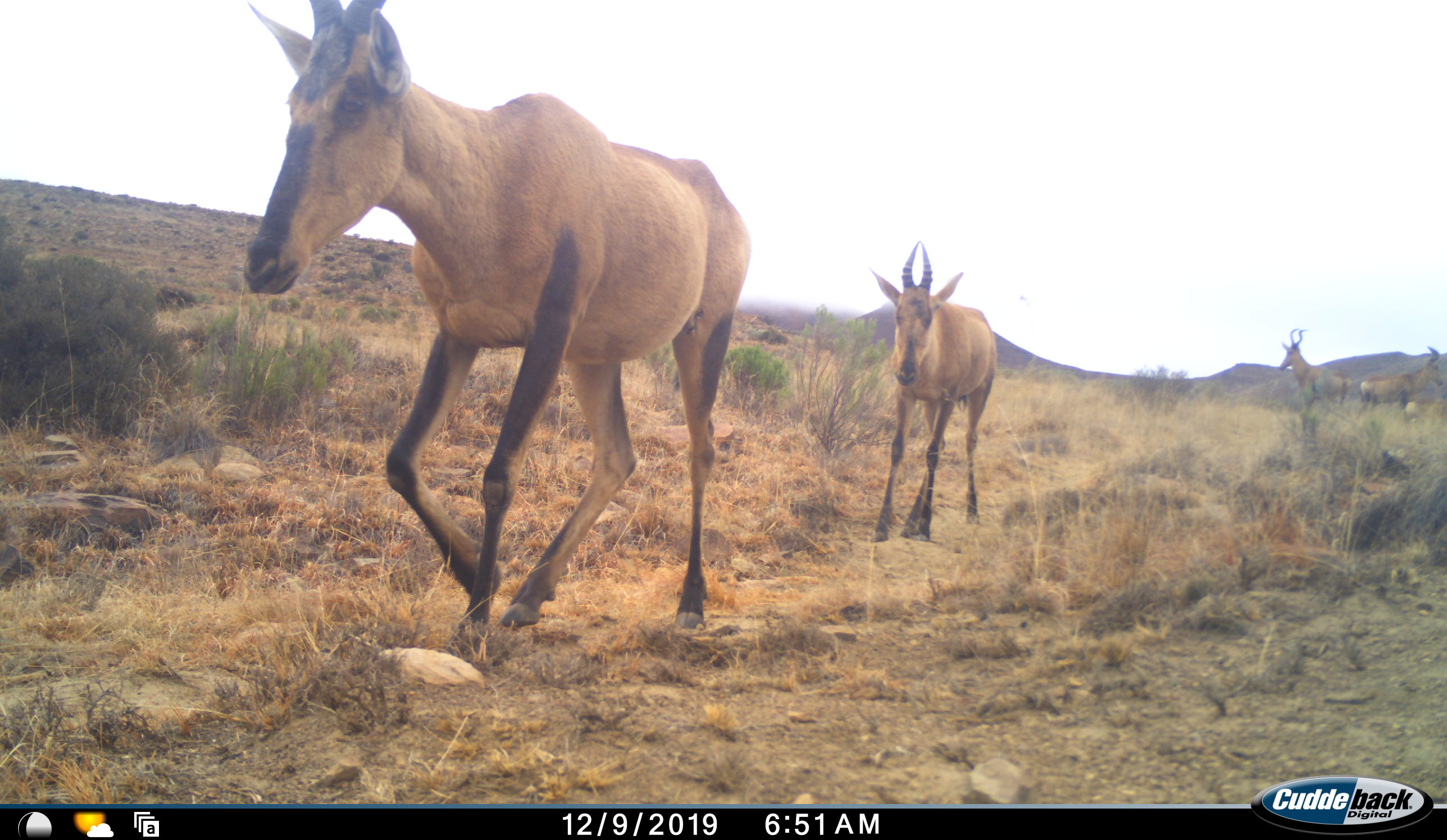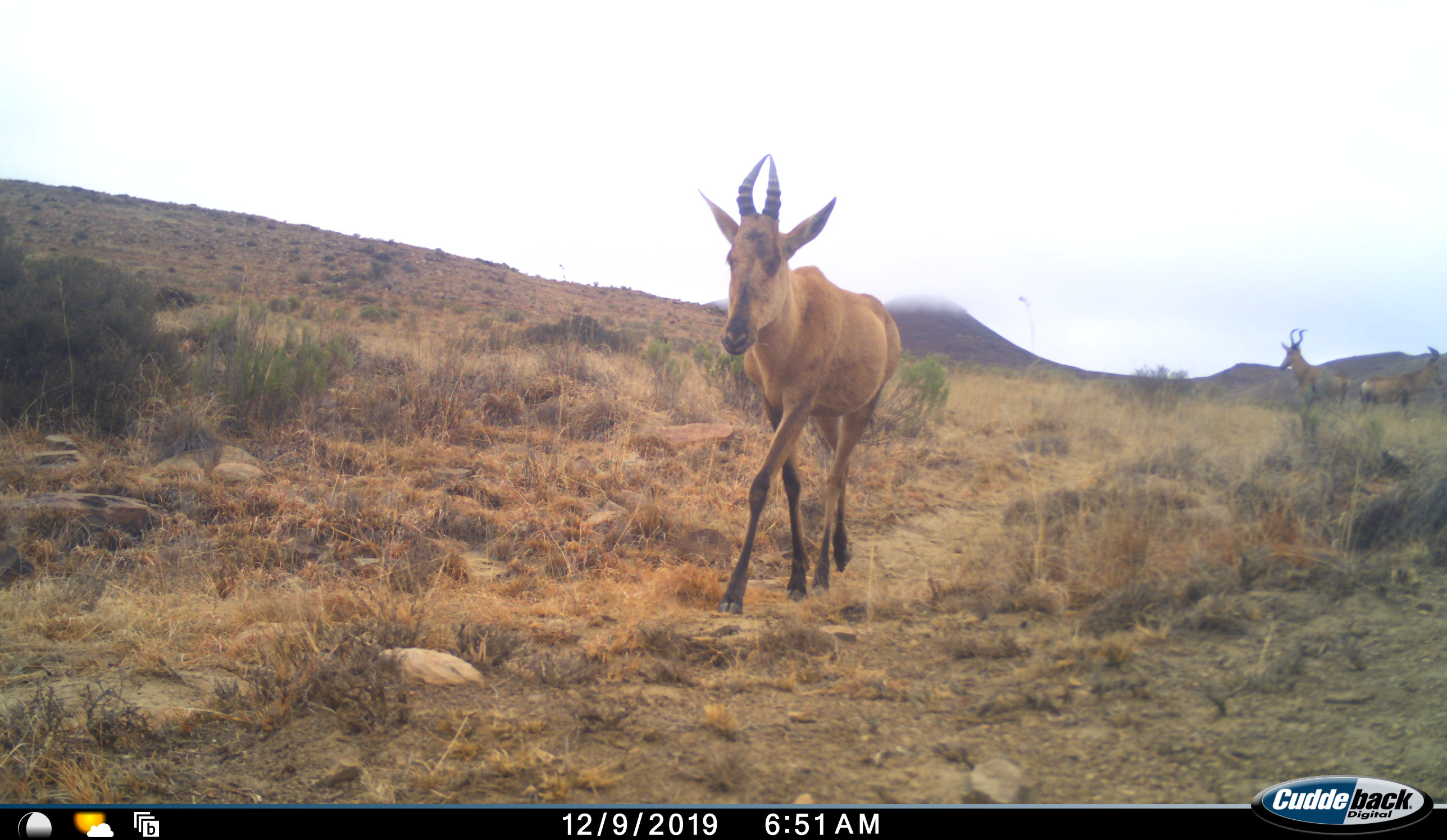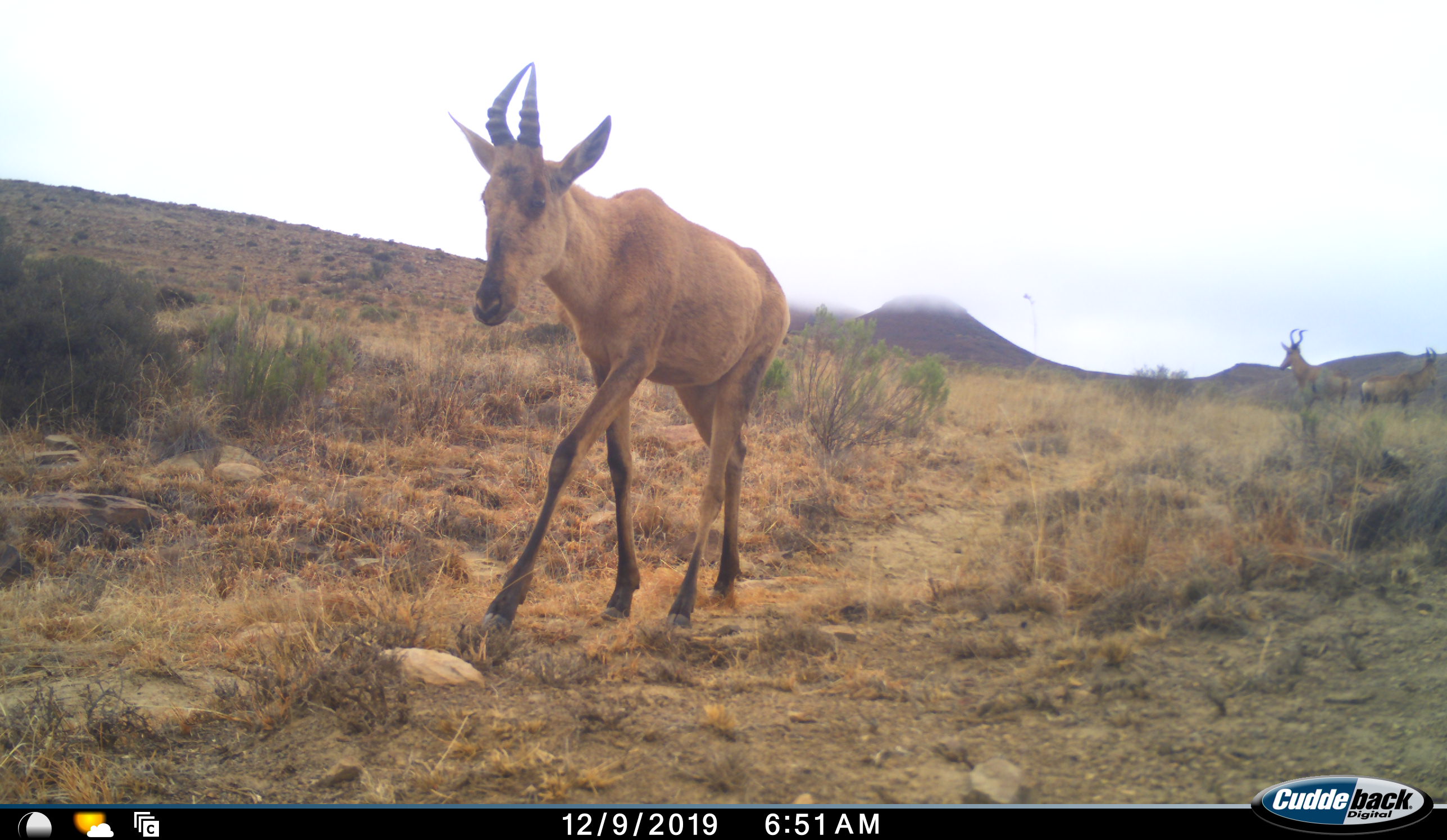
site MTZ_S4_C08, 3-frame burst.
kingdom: Animalia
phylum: Chordata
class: Mammalia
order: Artiodactyla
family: Bovidae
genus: Alcelaphus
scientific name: Alcelaphus buselaphus caama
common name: red hartebeest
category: hartebeestred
Hartebeestred (red hartebeest) (Alcelaphus buselaphus caama), count 4. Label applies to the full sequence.